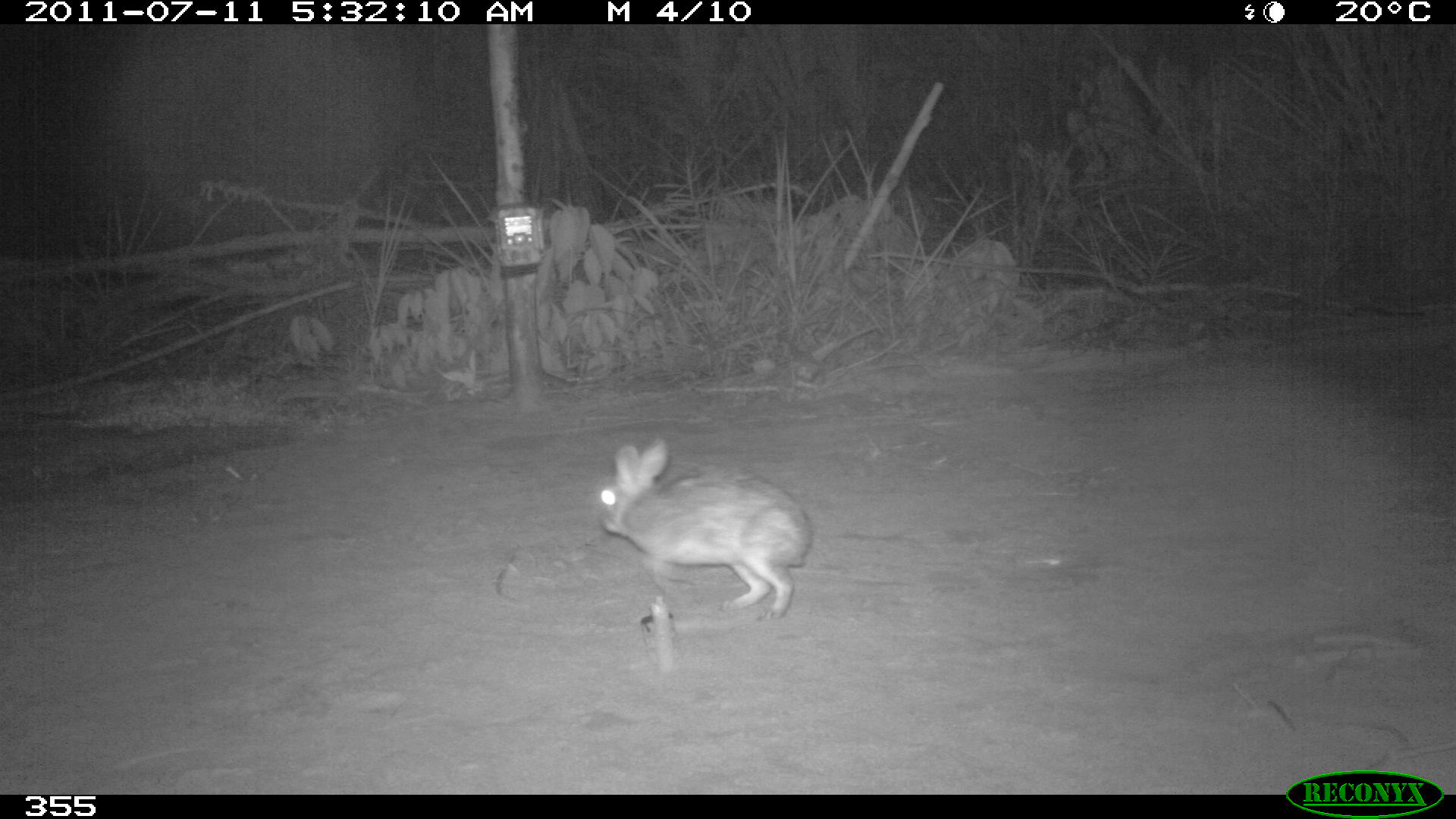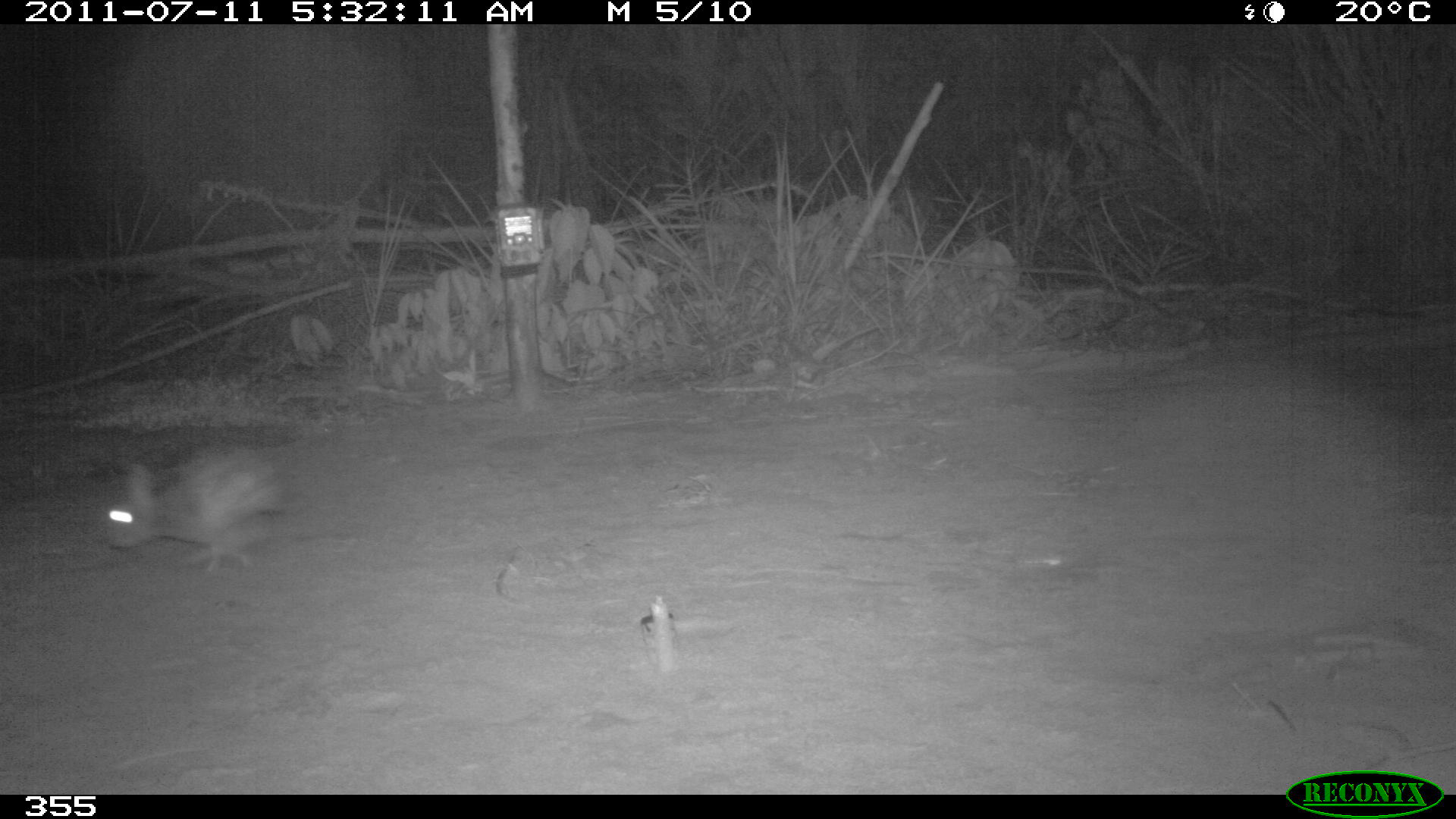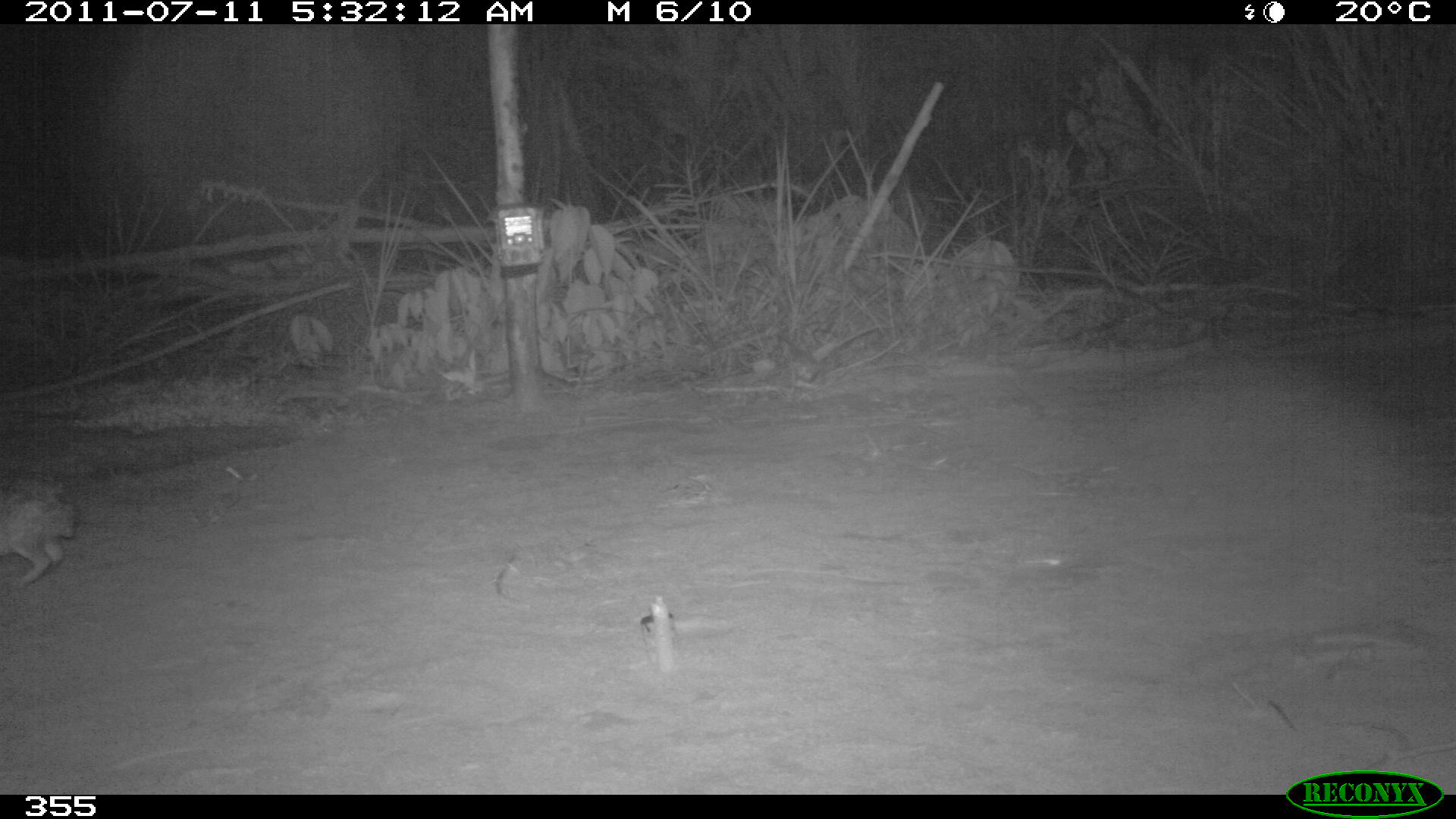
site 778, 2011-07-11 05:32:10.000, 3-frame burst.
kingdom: Animalia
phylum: Chordata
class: Mammalia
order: Lagomorpha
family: Leporidae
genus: Sylvilagus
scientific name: Sylvilagus brasiliensis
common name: tapeti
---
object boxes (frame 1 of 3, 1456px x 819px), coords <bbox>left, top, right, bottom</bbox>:
sylvilagus brasiliensis: <bbox>597, 437, 811, 619</bbox>